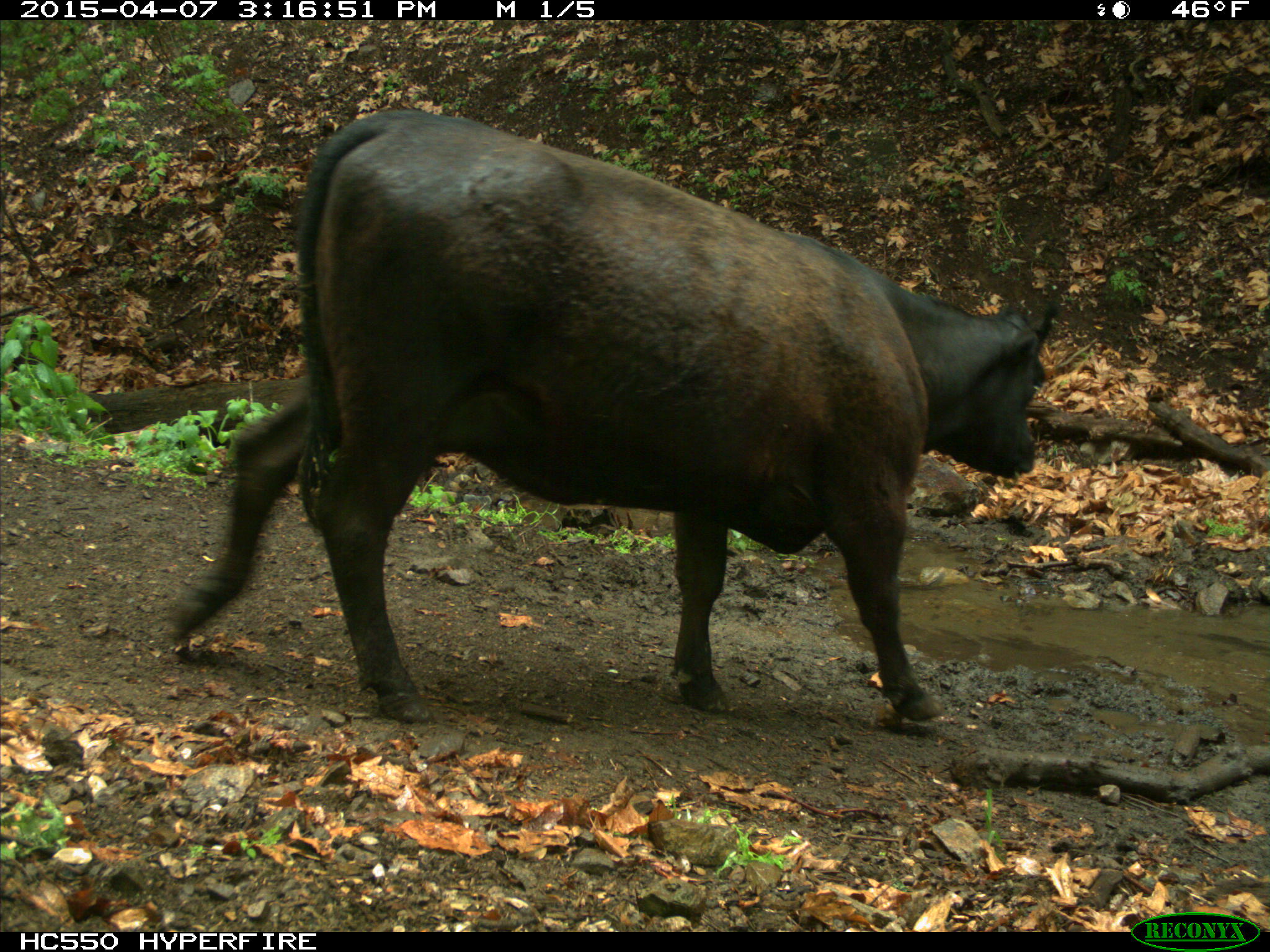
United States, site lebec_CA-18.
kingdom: Animalia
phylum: Chordata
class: Mammalia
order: Artiodactyla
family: Bovidae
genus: Bos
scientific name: Bos taurus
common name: domestic cow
Bos taurus (domestic cow).